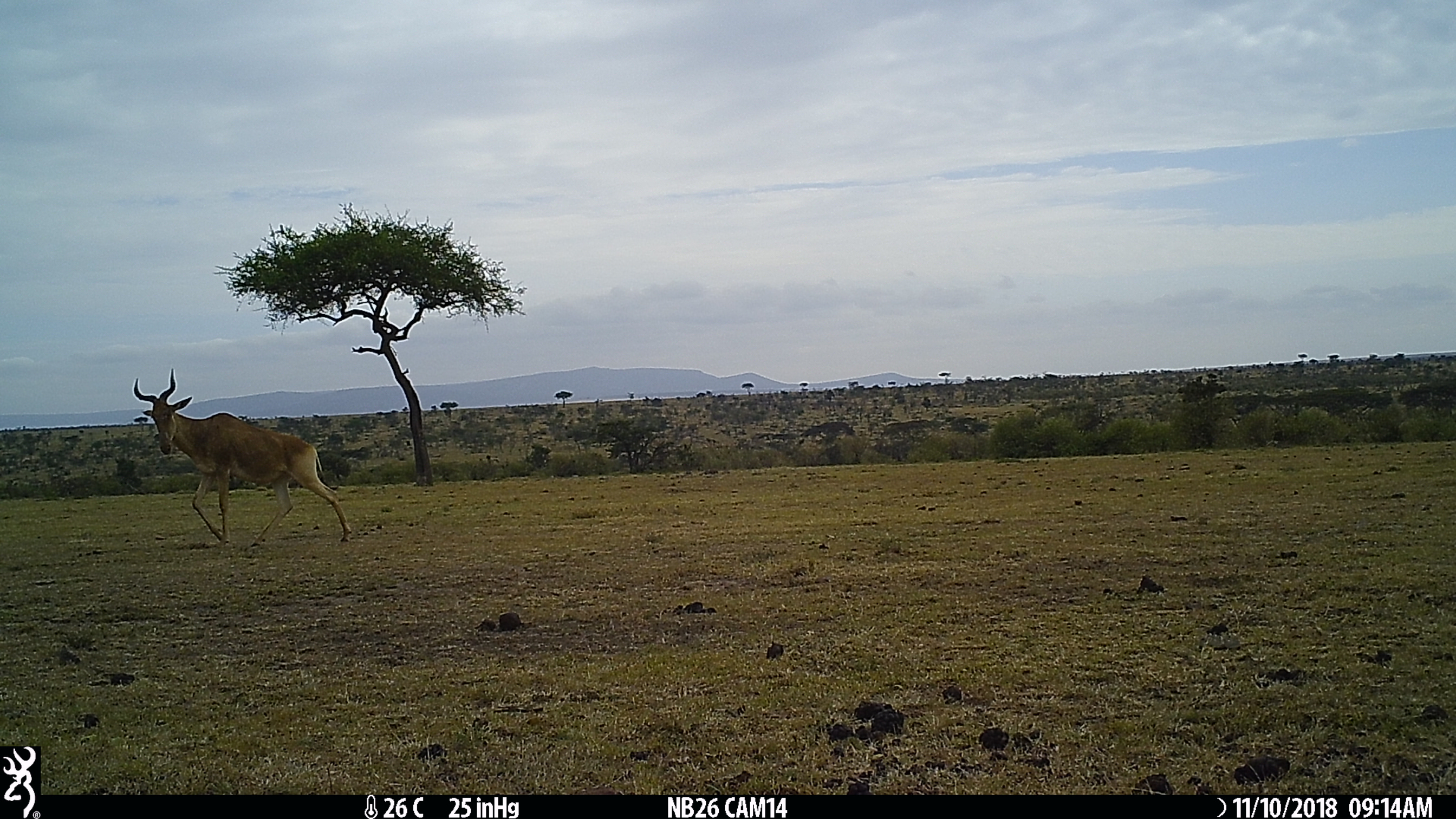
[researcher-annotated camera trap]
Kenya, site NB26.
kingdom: Animalia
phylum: Chordata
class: Mammalia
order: Artiodactyla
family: Bovidae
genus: Alcelaphus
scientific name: Alcelaphus buselaphus cokii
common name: coke's hartebeest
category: hartebeest cokes